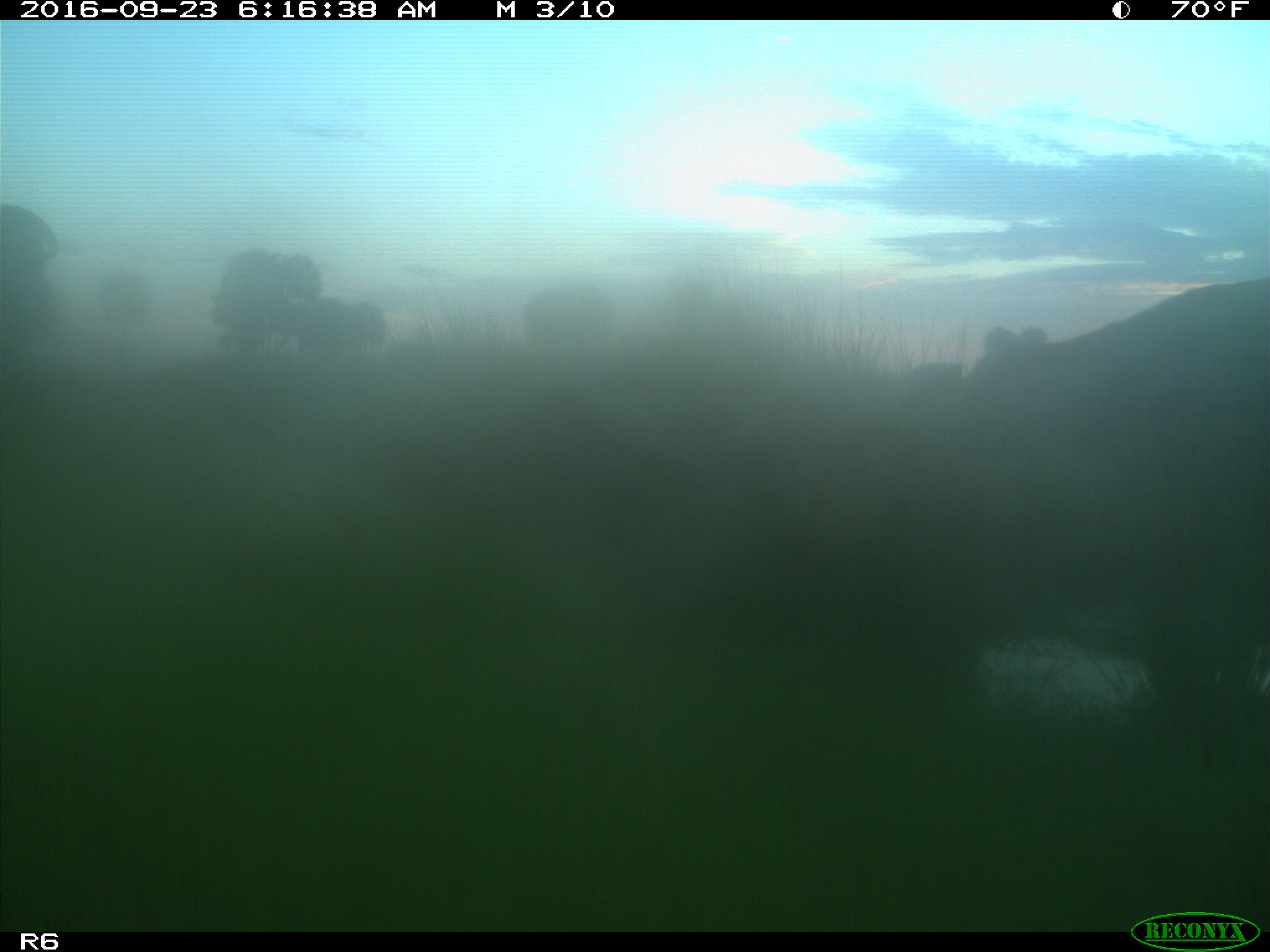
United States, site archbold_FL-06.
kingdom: Animalia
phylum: Chordata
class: Mammalia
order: Artiodactyla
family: Bovidae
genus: Bos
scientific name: Bos taurus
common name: domestic cow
Bos taurus (domestic cow).